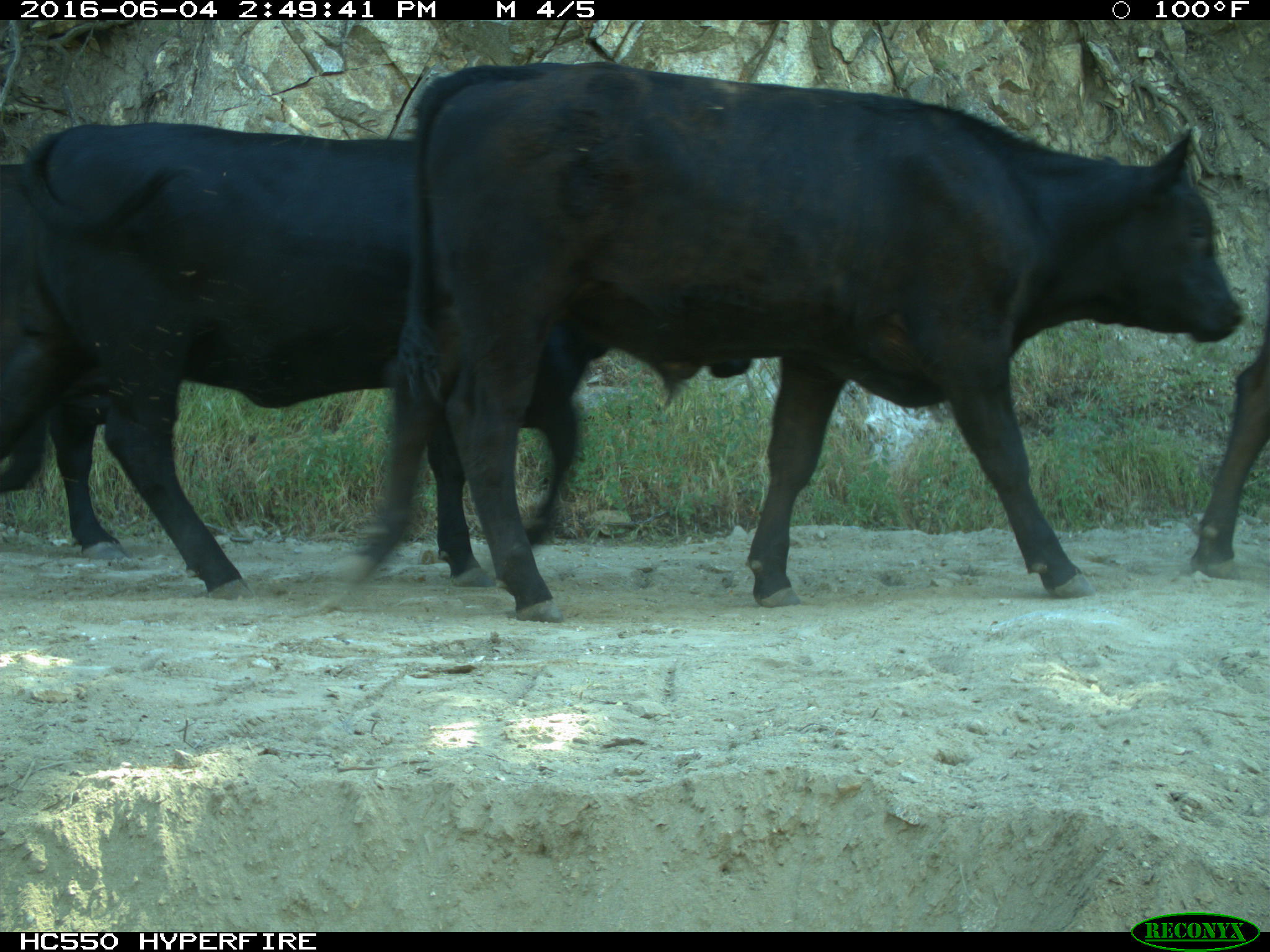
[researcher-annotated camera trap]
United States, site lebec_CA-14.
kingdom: Animalia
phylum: Chordata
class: Mammalia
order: Artiodactyla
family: Bovidae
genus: Bos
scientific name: Bos taurus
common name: domestic cow